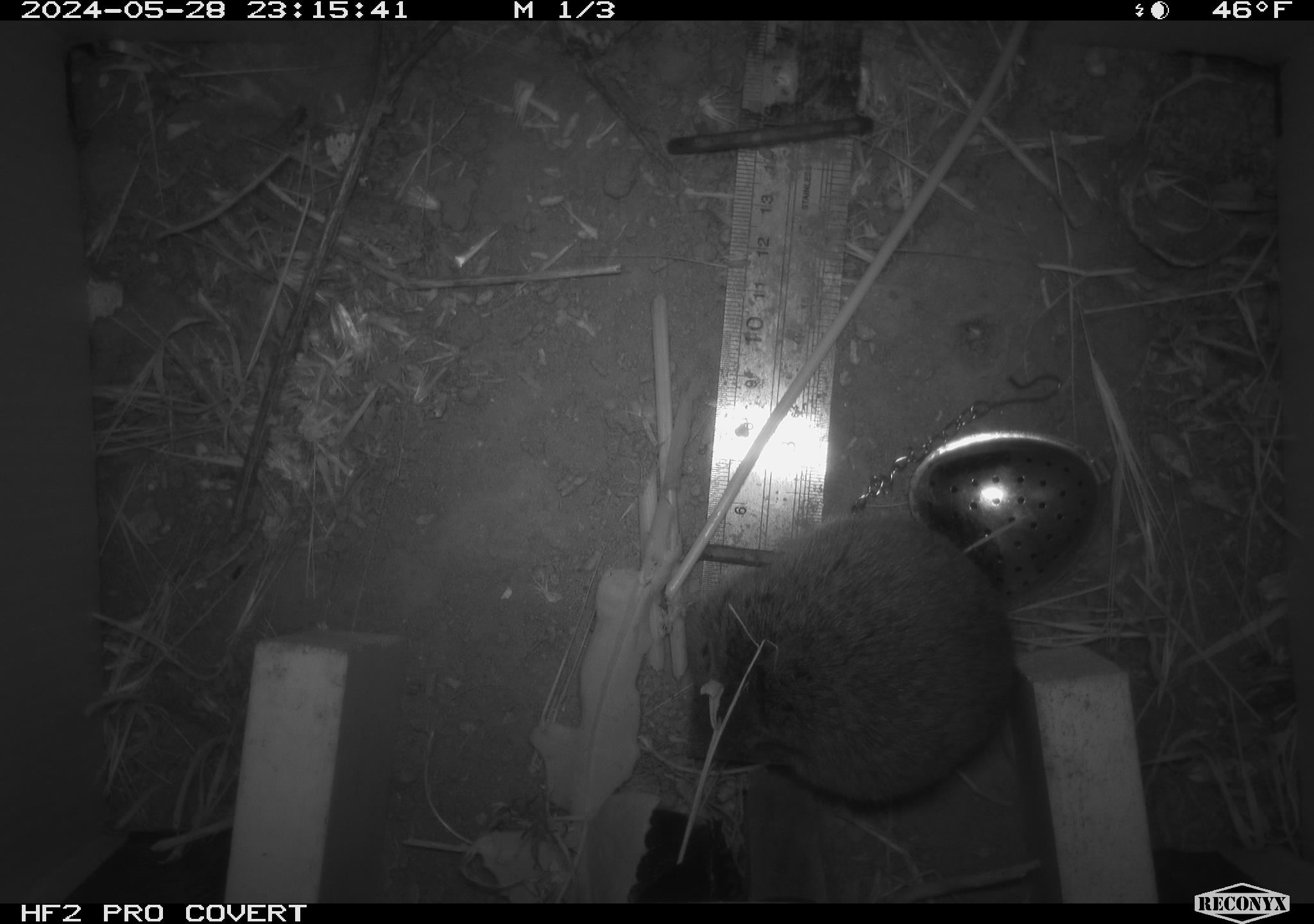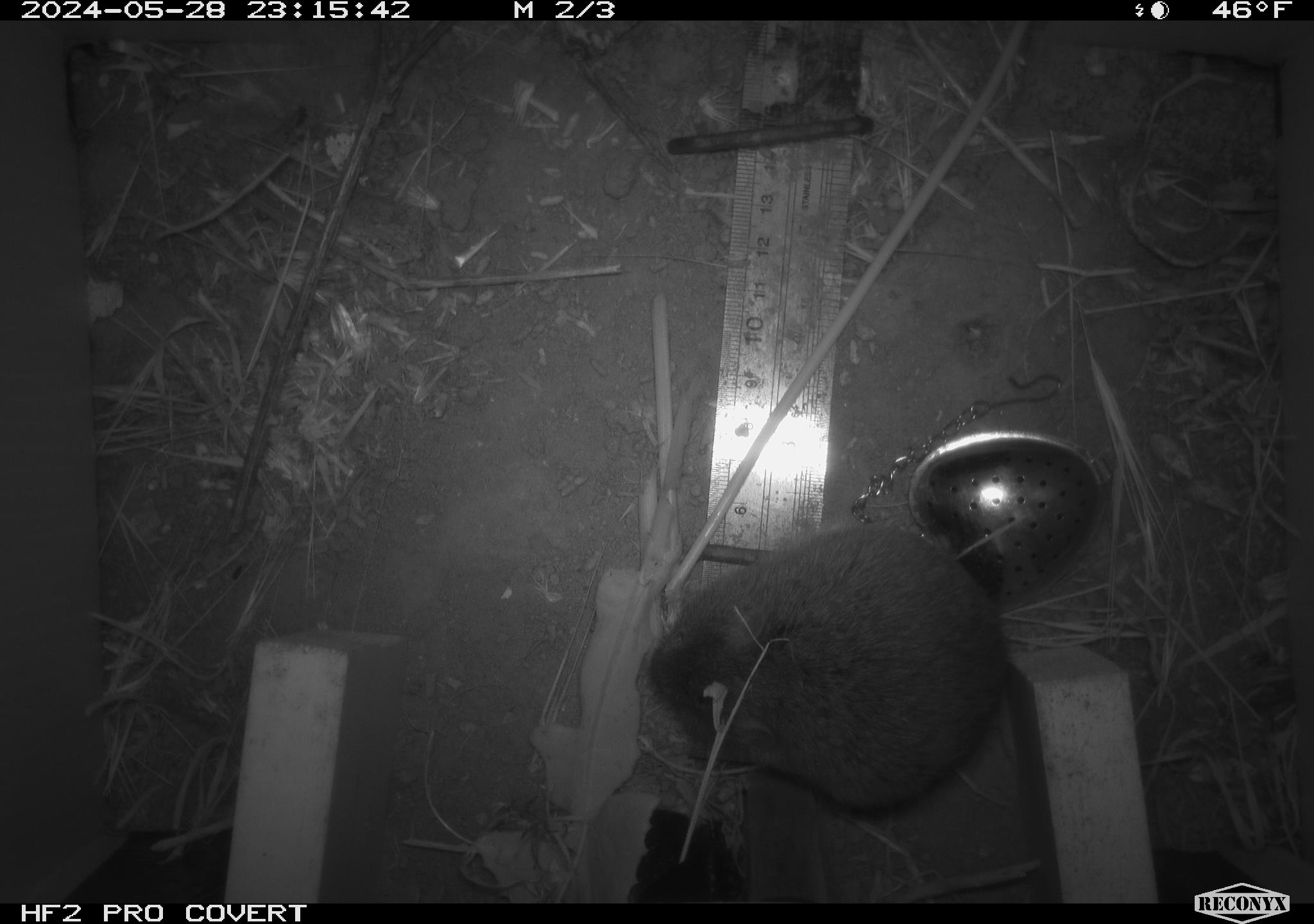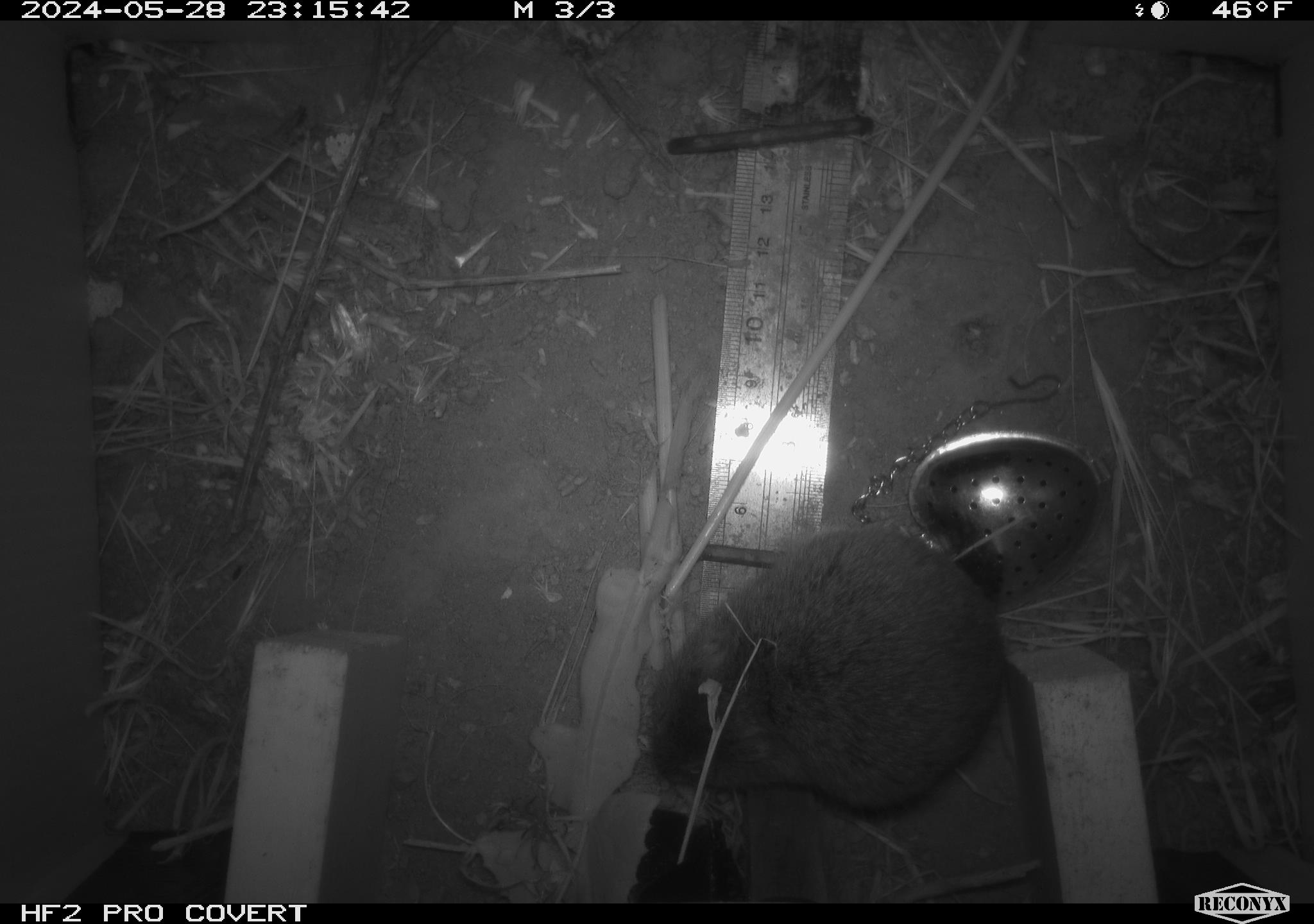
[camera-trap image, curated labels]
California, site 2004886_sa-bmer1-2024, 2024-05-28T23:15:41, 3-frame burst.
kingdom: Animalia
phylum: Chordata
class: Mammalia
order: Rodentia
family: Cricetidae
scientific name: Arvicolinae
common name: voles, lemmings, and muskrats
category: arvicolinae subfamily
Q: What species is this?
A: Arvicolinae subfamily (voles, lemmings, and muskrats) (Arvicolinae).